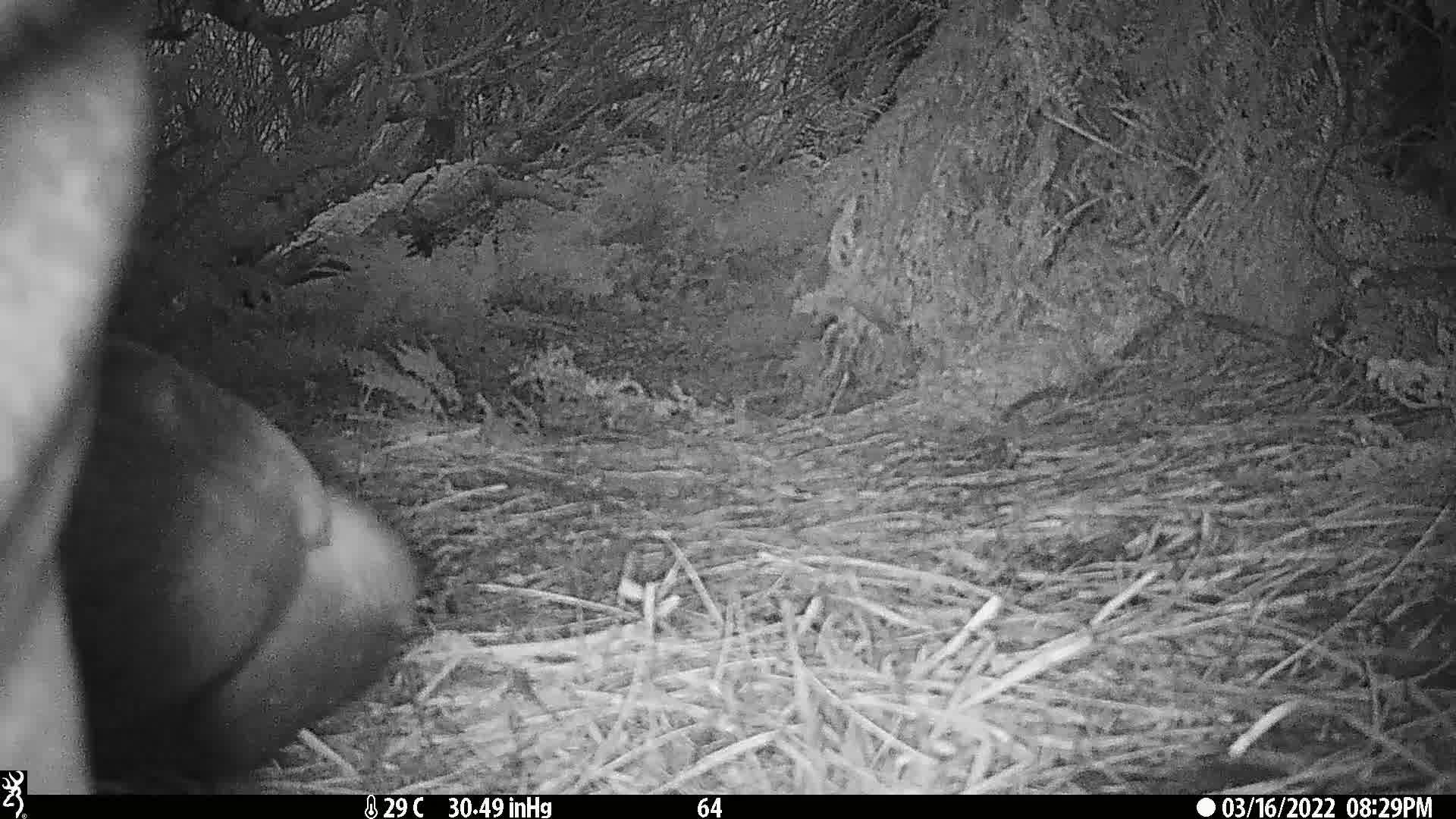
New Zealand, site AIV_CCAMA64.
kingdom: Animalia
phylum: Chordata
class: Mammalia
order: Carnivora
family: Otariidae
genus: Phocarctos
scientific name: Phocarctos hookeri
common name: new zealand sea lion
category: sealion